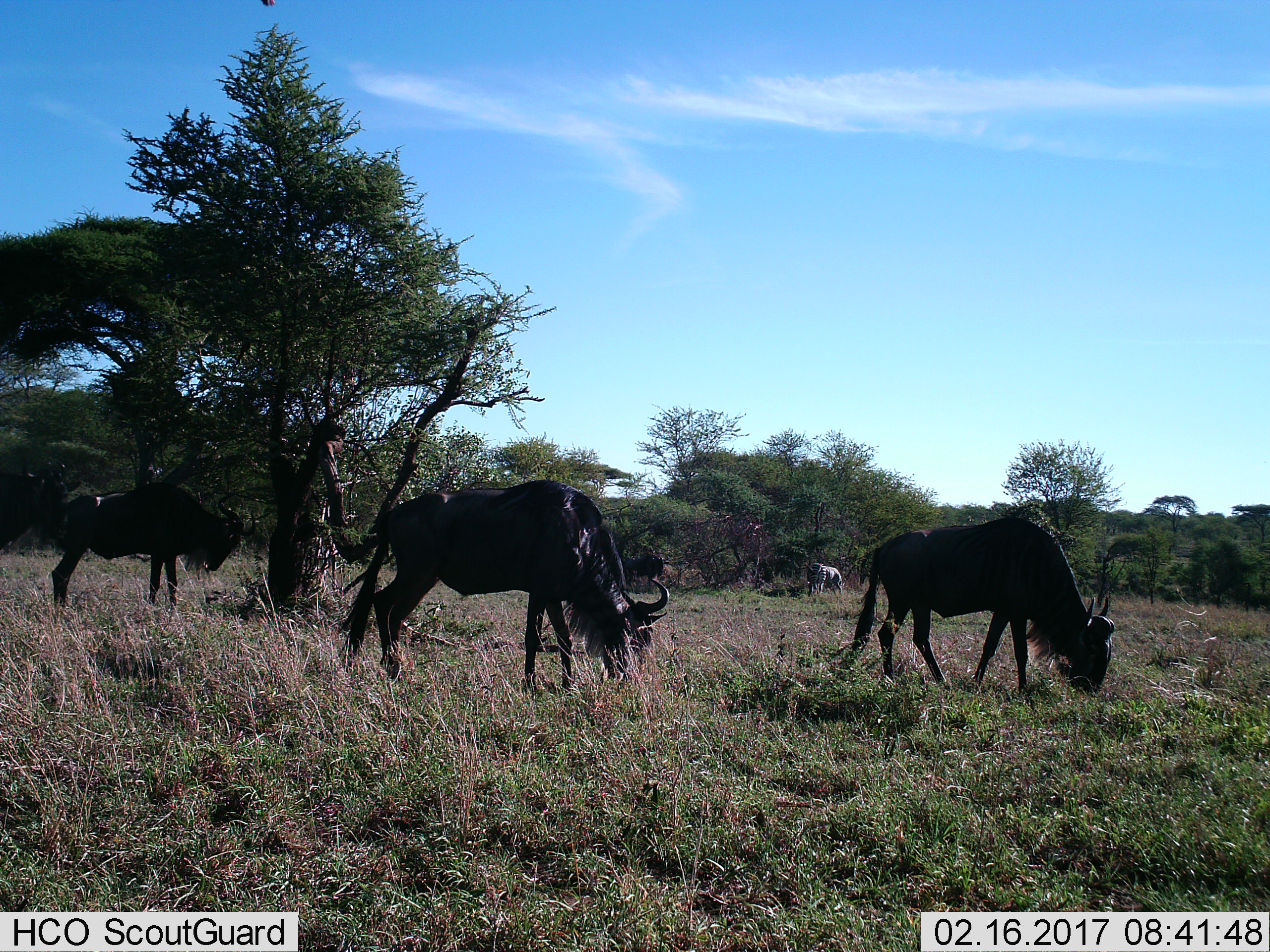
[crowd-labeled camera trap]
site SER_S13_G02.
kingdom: Animalia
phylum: Chordata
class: Mammalia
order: Artiodactyla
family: Bovidae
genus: Connochaetes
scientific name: Connochaetes taurinus taurinus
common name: blue wildebeest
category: wildebeestblue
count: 3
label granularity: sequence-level